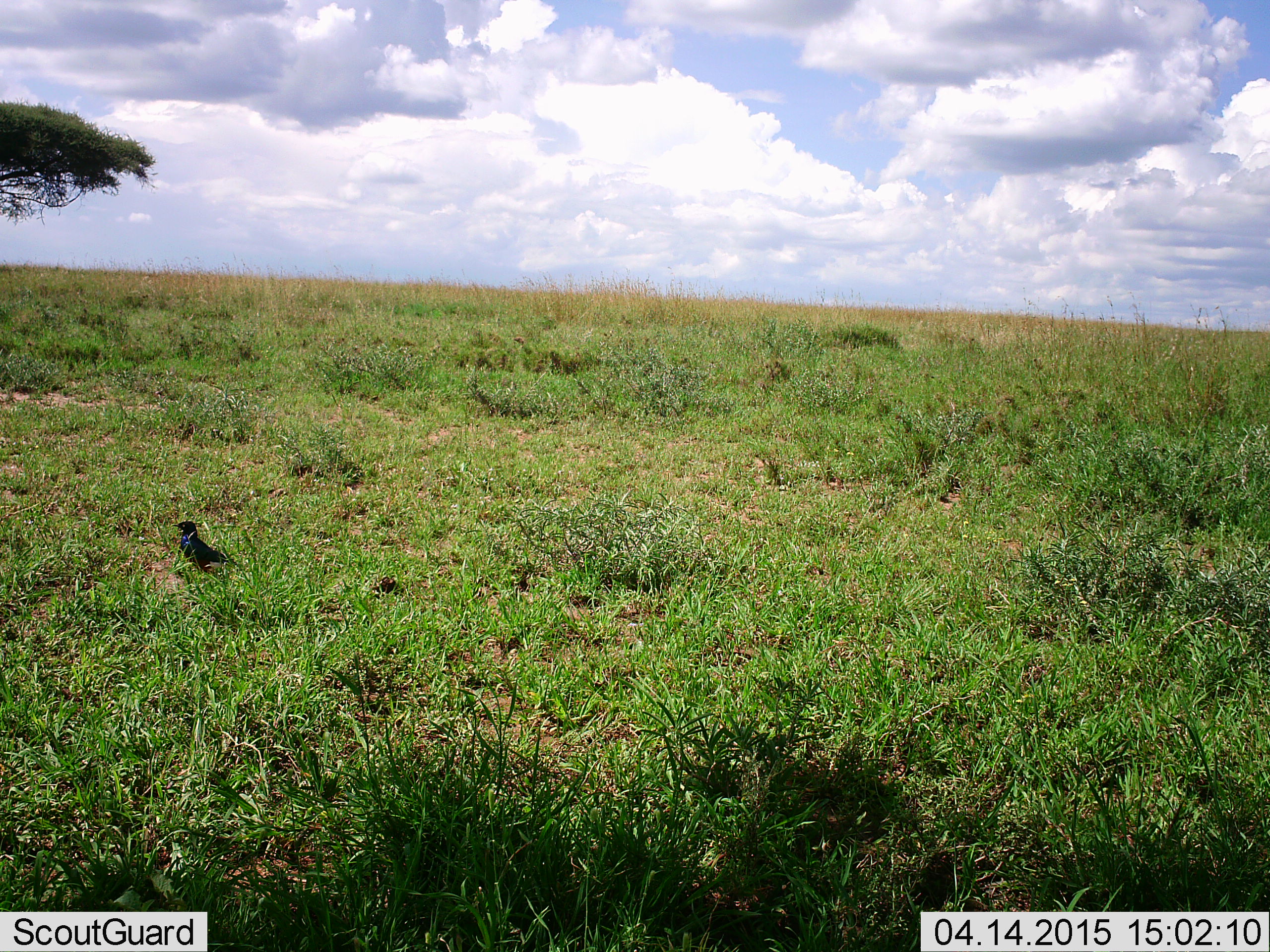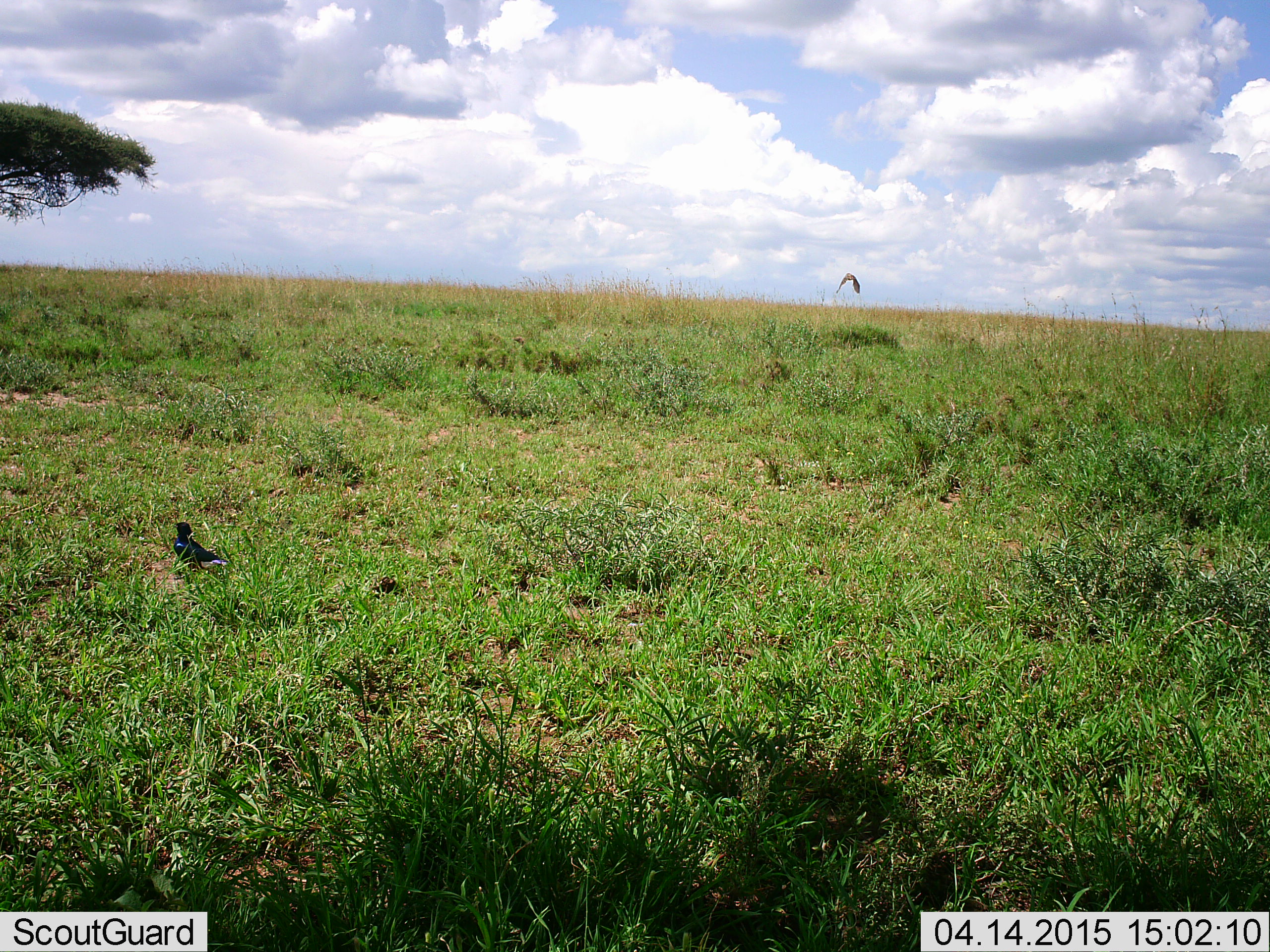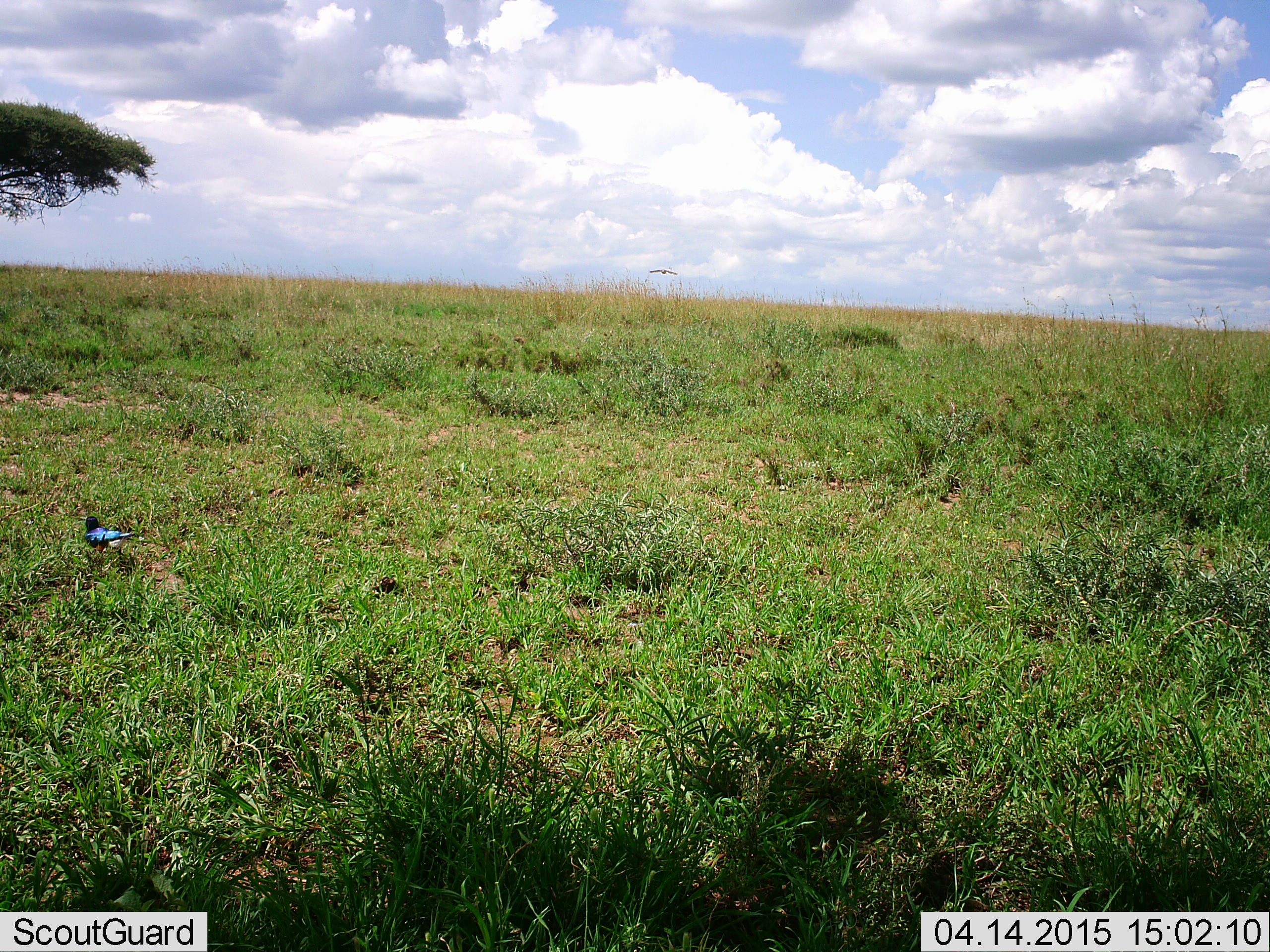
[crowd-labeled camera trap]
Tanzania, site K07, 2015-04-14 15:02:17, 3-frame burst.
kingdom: Animalia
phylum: Chordata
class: Aves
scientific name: Aves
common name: bird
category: otherbird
Otherbird (bird) (Aves), count 2. Behavior (volunteer vote fractions): standing 30%, resting 10%, moving 70%, interacting 0%. Young present (vote fraction): 0%. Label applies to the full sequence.